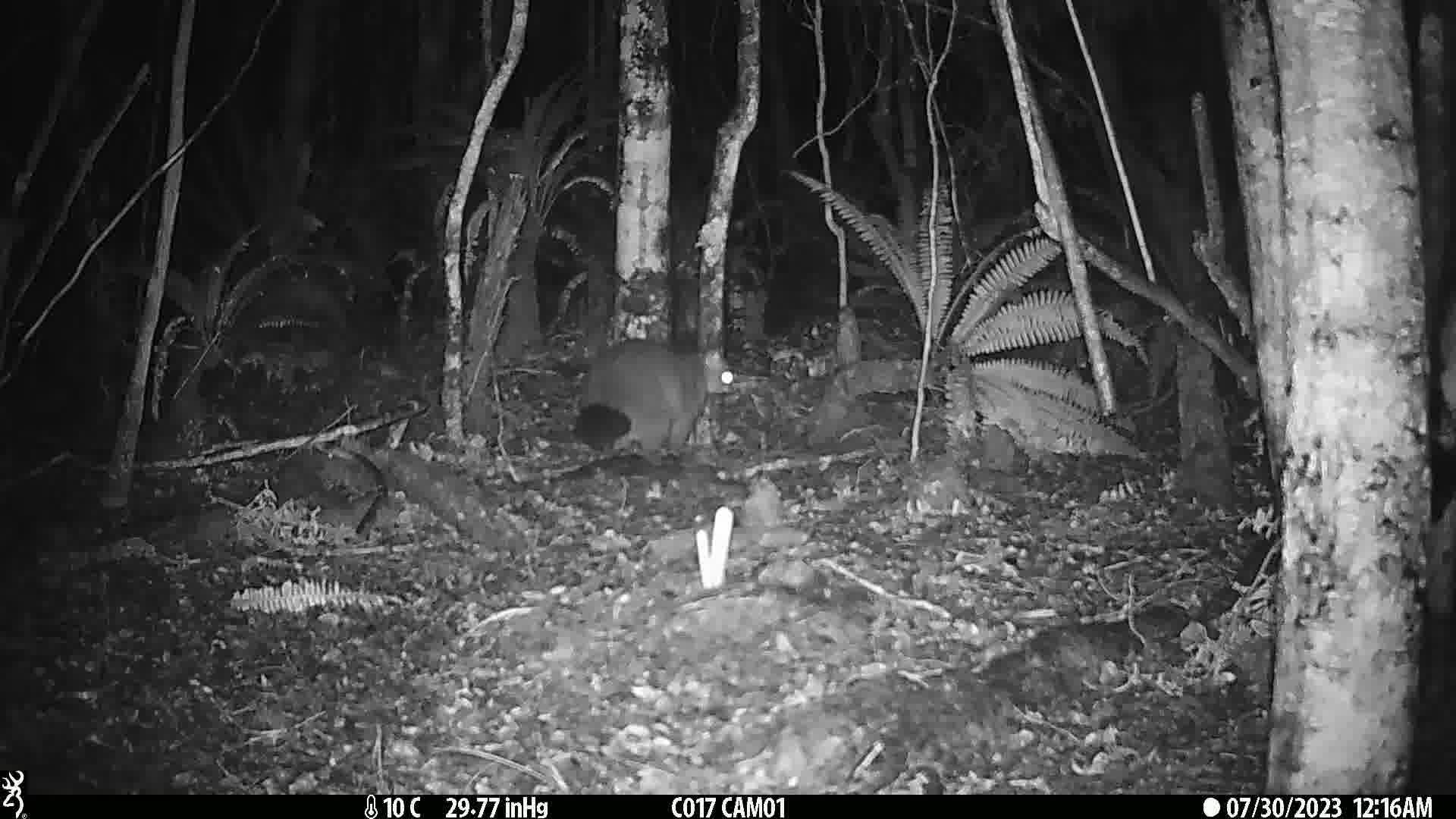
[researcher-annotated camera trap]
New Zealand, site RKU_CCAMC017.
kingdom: Animalia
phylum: Chordata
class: Mammalia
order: Diprotodontia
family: Phalangeridae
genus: Trichosurus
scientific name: Trichosurus vulpecula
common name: common brushtail possum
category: possum